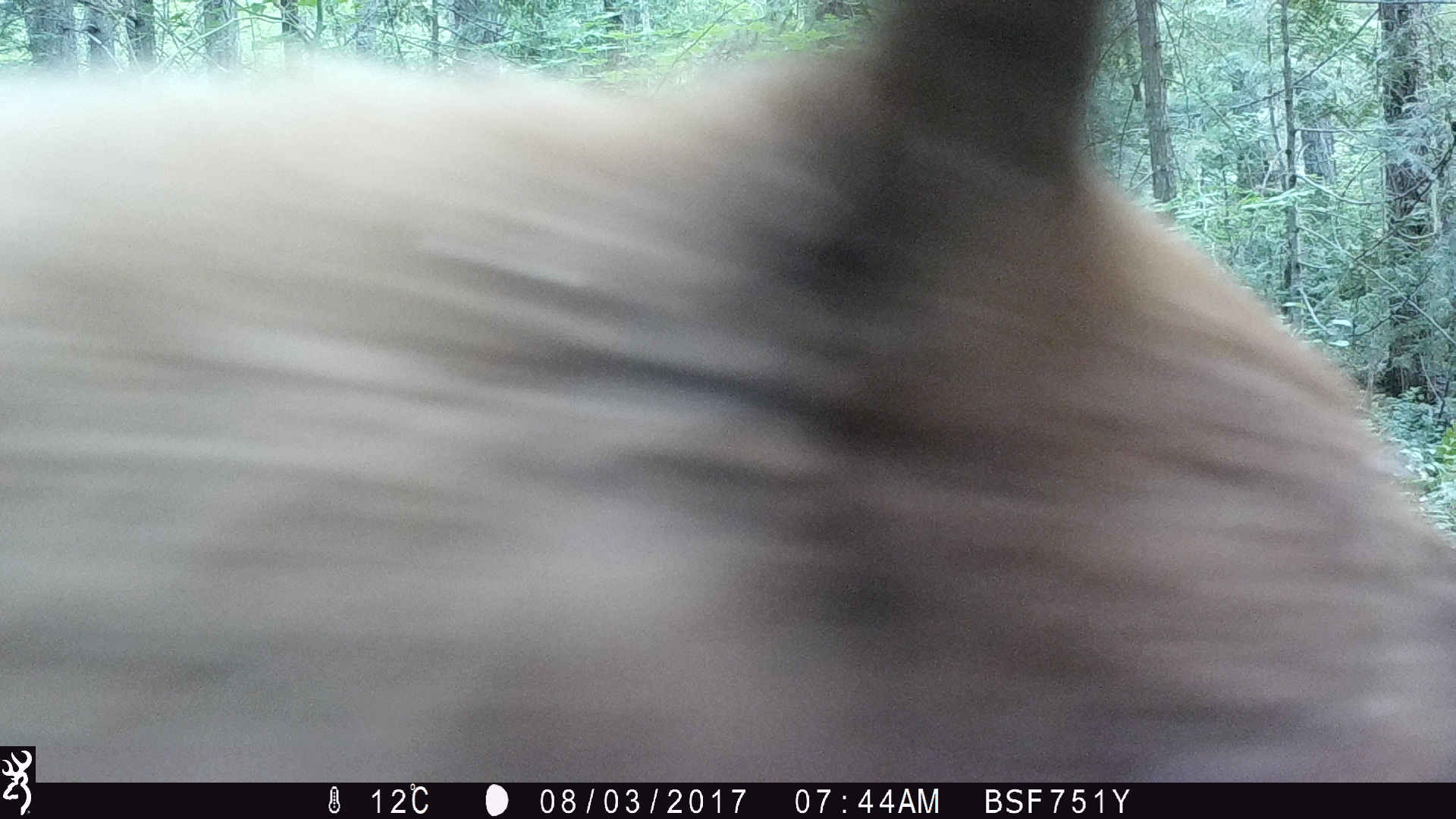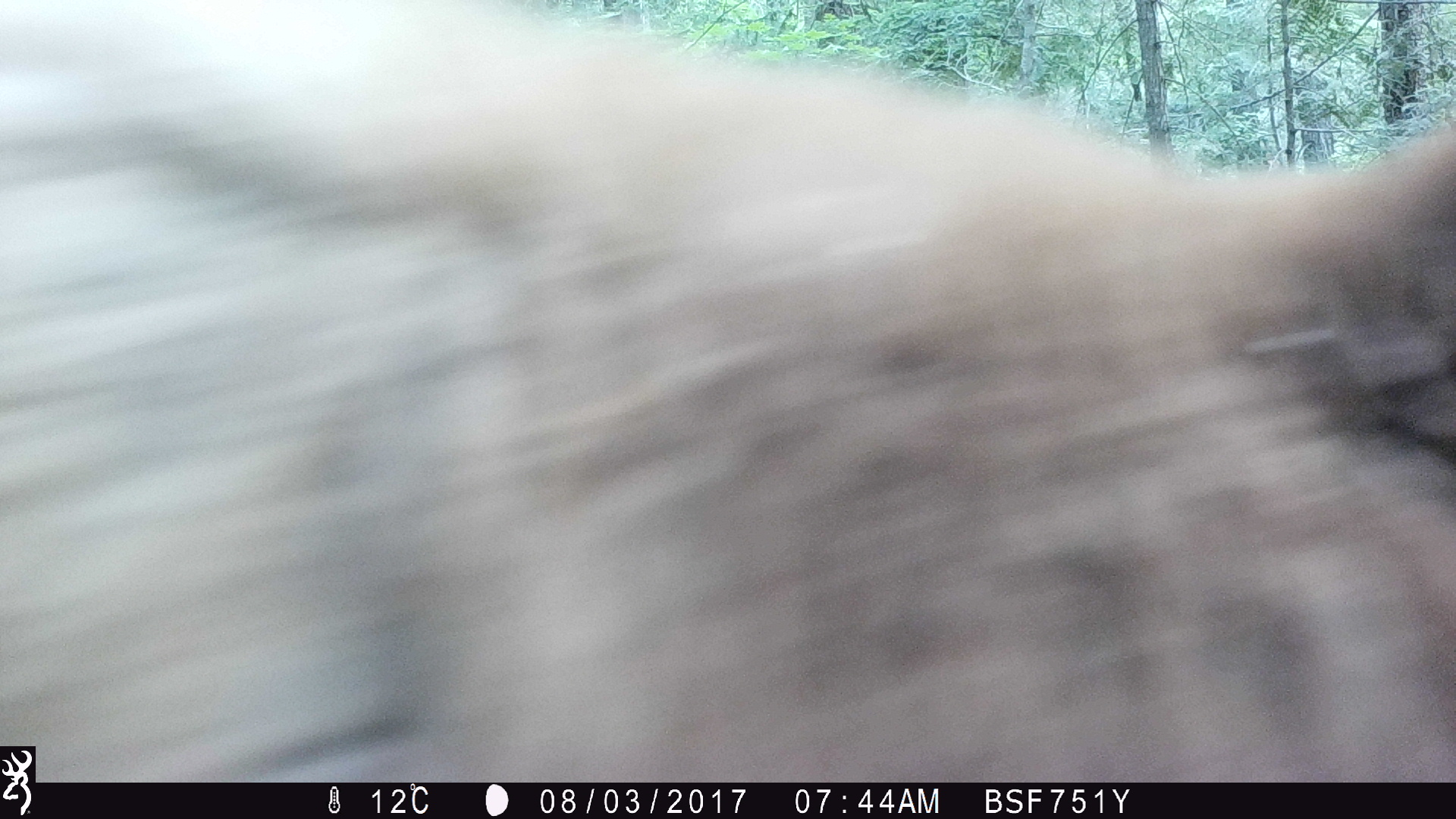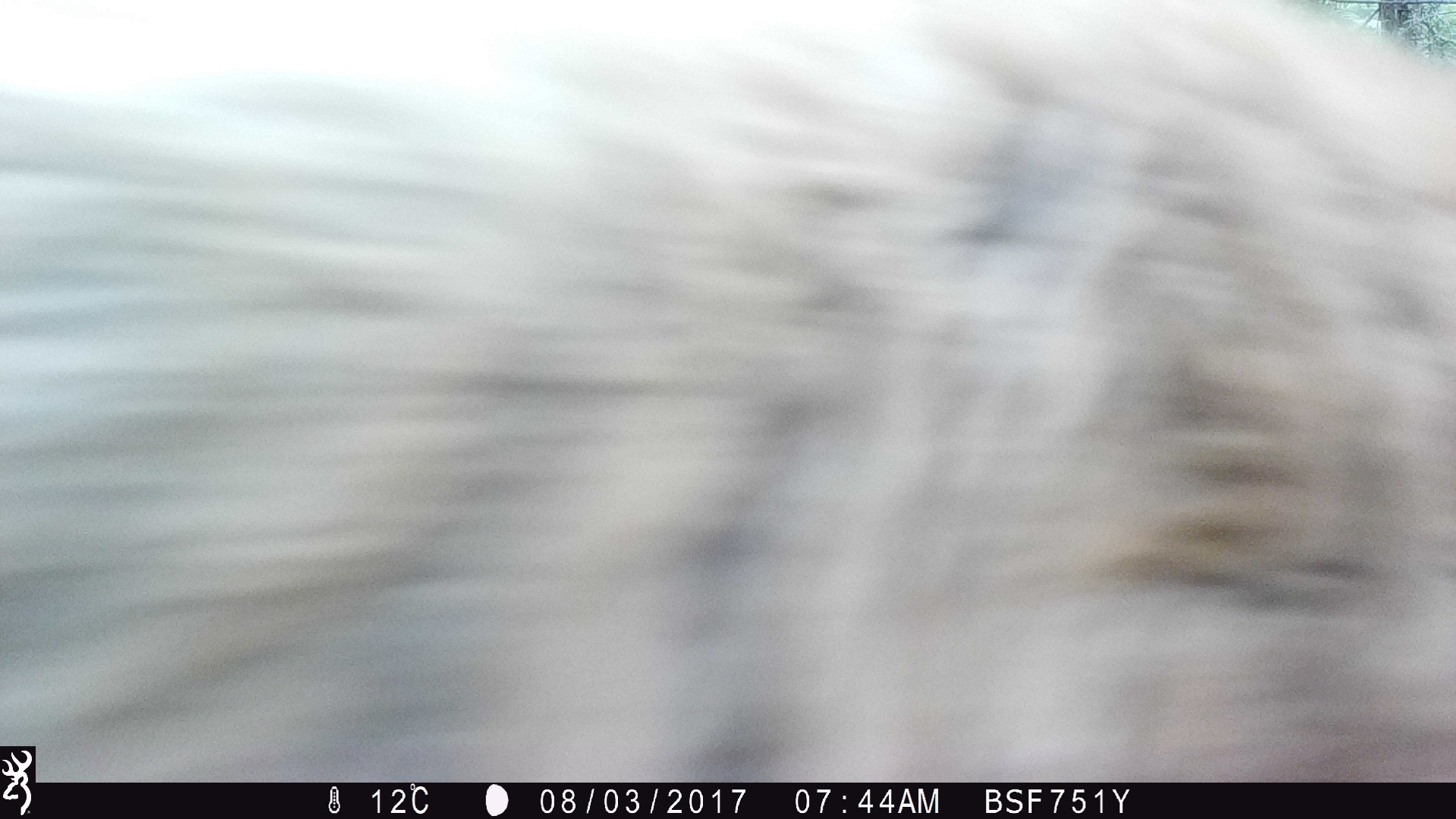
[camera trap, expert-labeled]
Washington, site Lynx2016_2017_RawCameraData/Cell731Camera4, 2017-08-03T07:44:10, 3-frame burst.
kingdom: Animalia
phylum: Chordata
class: Mammalia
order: Carnivora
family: Ursidae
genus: Ursus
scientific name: Ursus americanus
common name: american black bear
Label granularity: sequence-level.